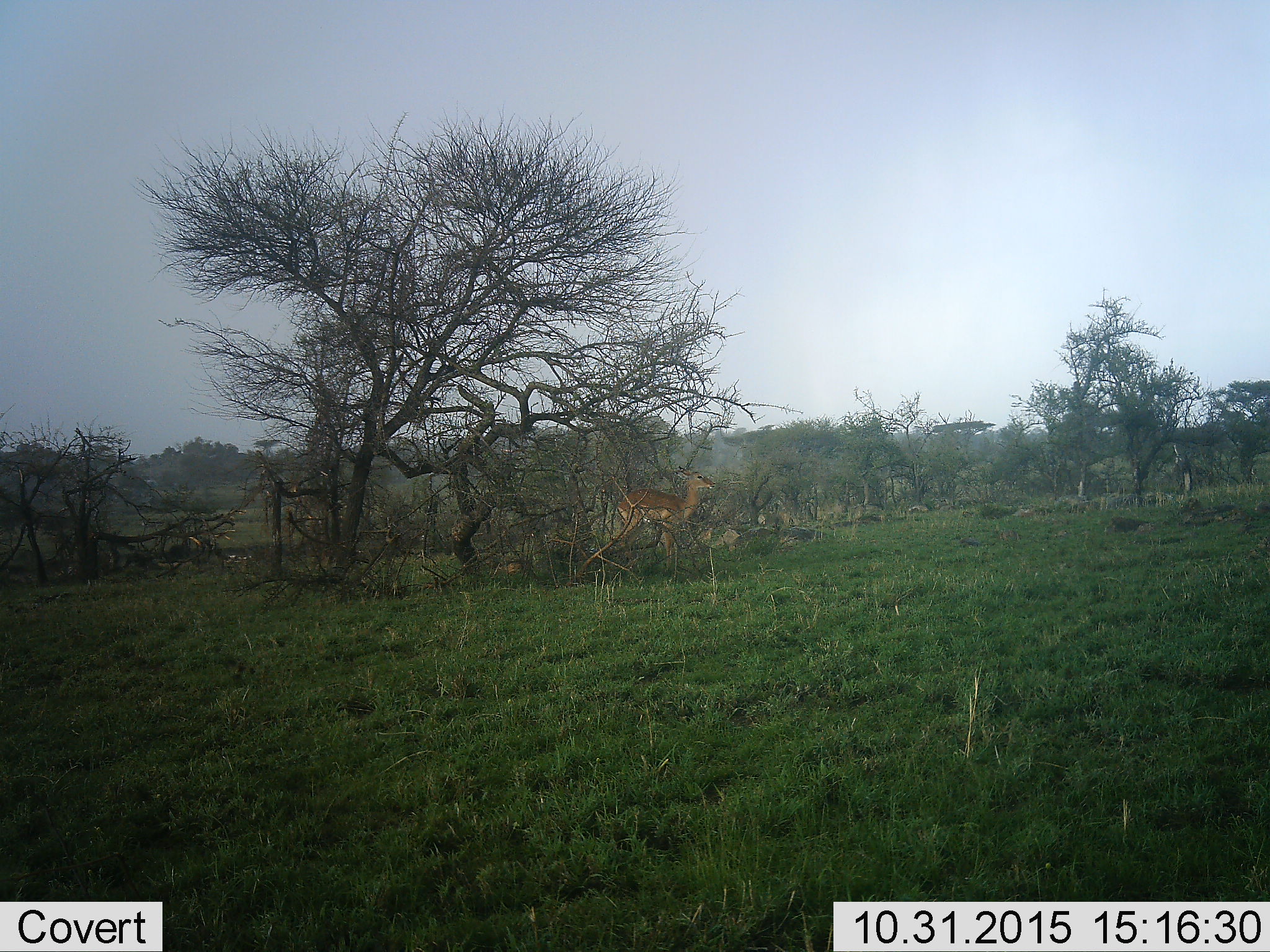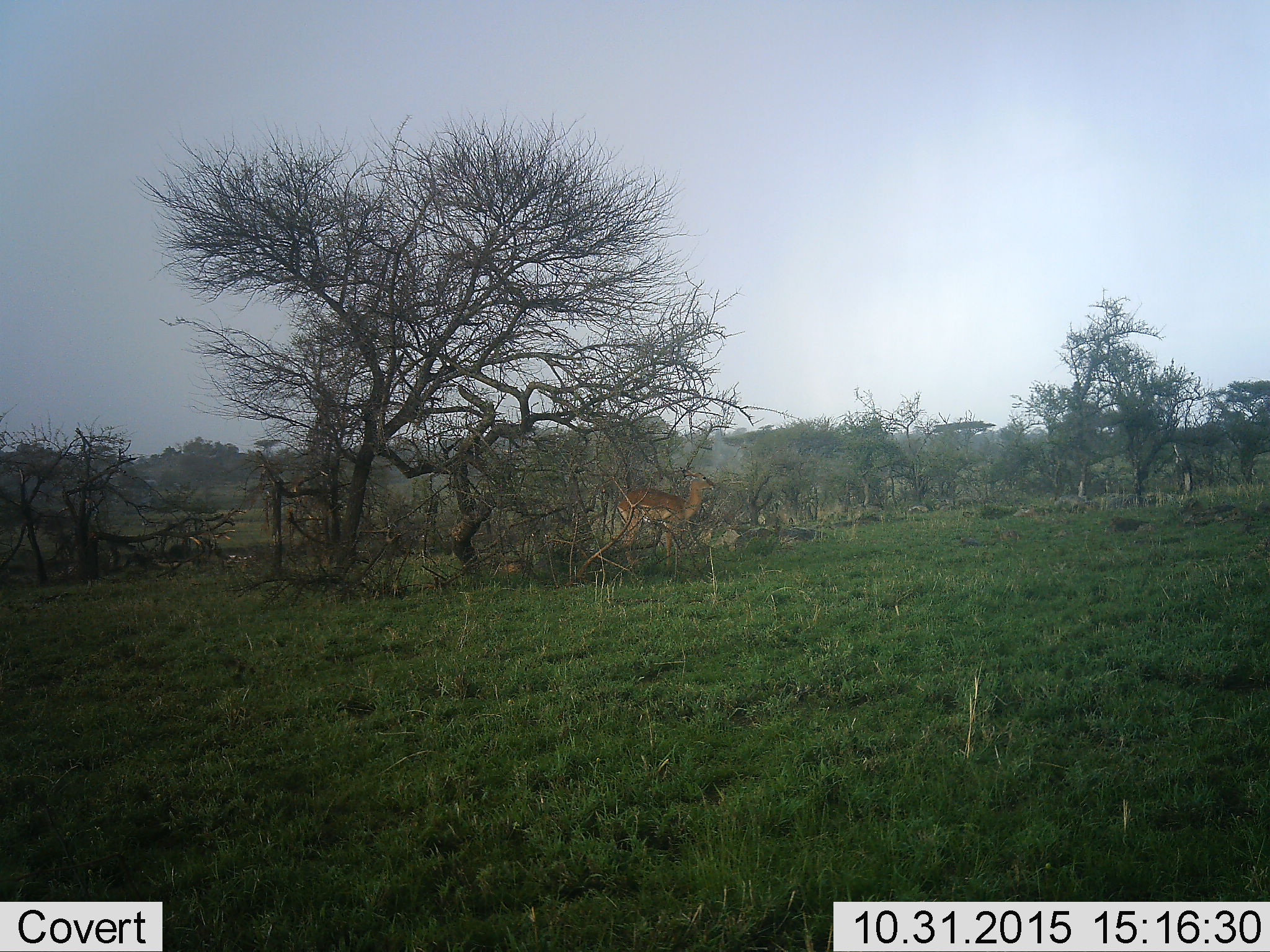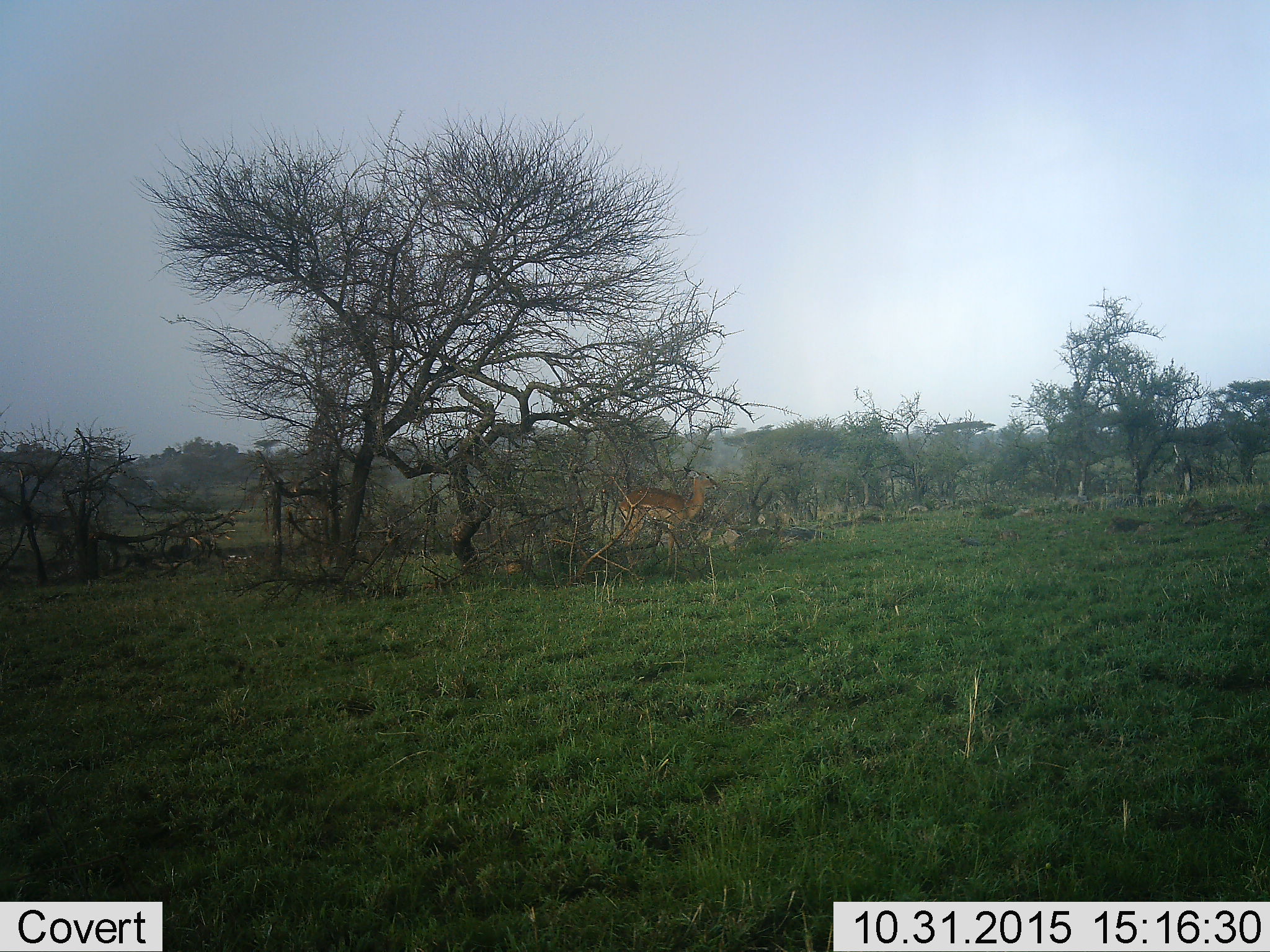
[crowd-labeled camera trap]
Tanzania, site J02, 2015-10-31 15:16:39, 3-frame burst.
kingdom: Animalia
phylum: Chordata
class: Mammalia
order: Artiodactyla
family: Bovidae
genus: Aepyceros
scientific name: Aepyceros melampus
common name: impala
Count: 1.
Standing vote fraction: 100%.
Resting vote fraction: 0%.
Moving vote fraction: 0%.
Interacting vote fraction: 0%.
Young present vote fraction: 0%.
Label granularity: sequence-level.